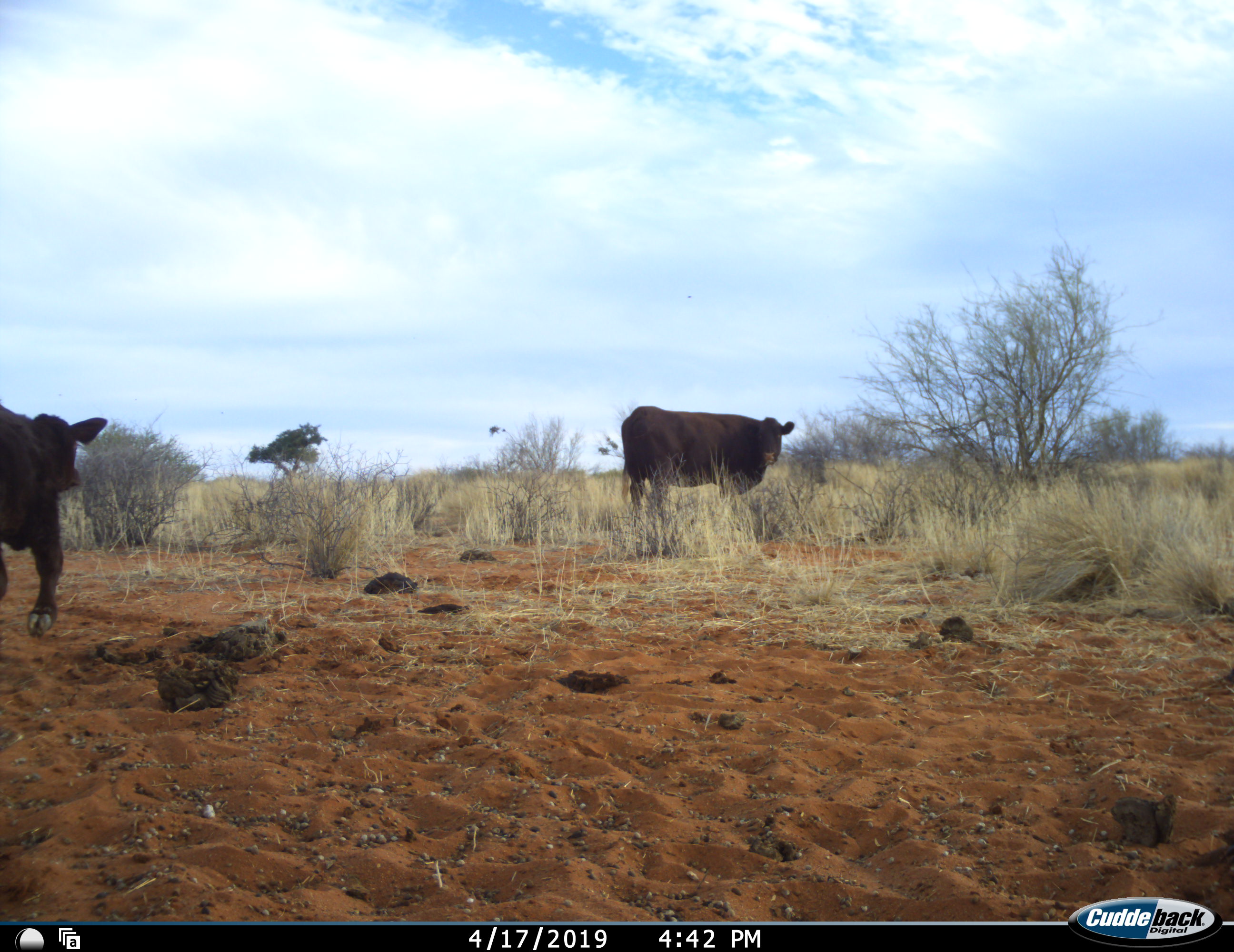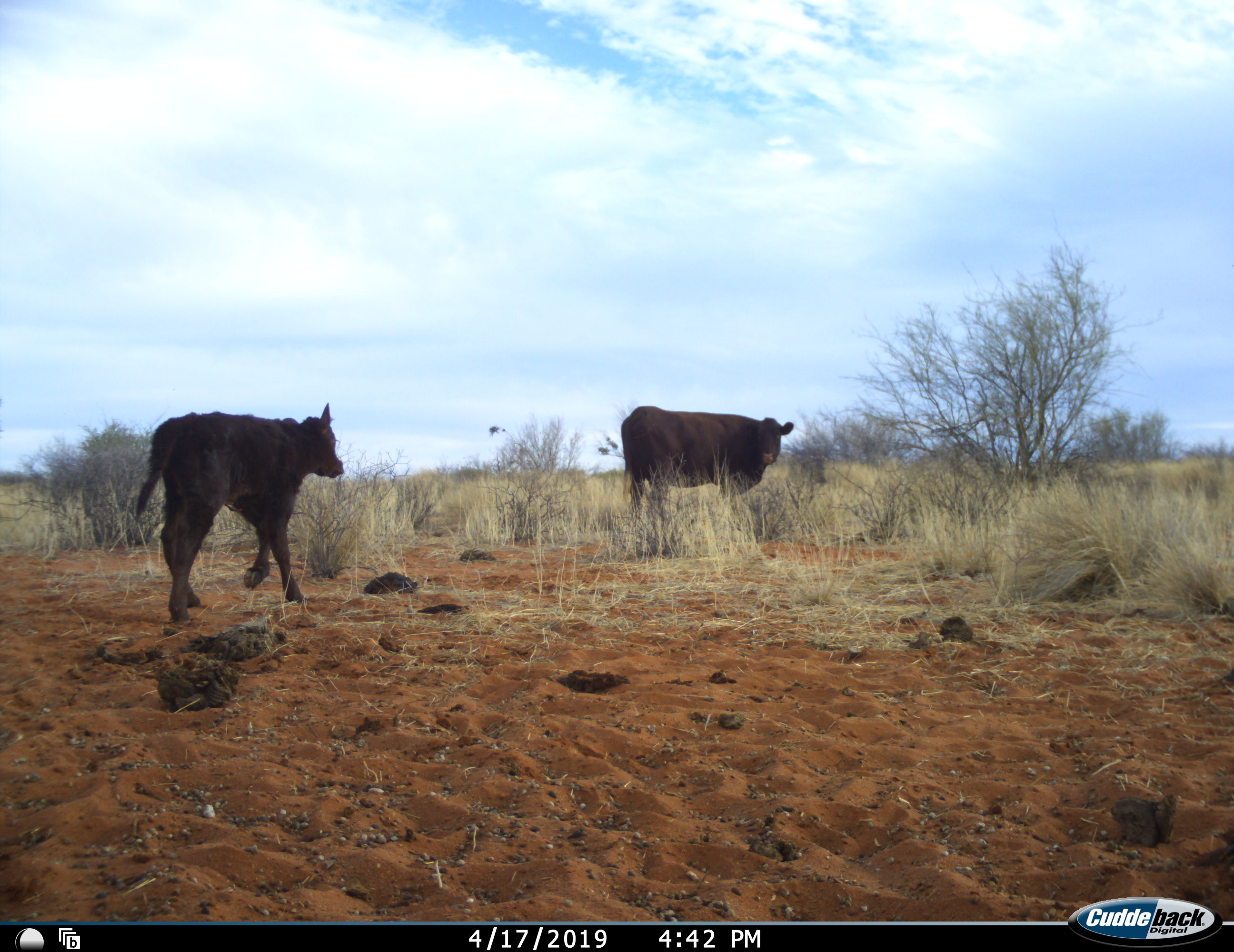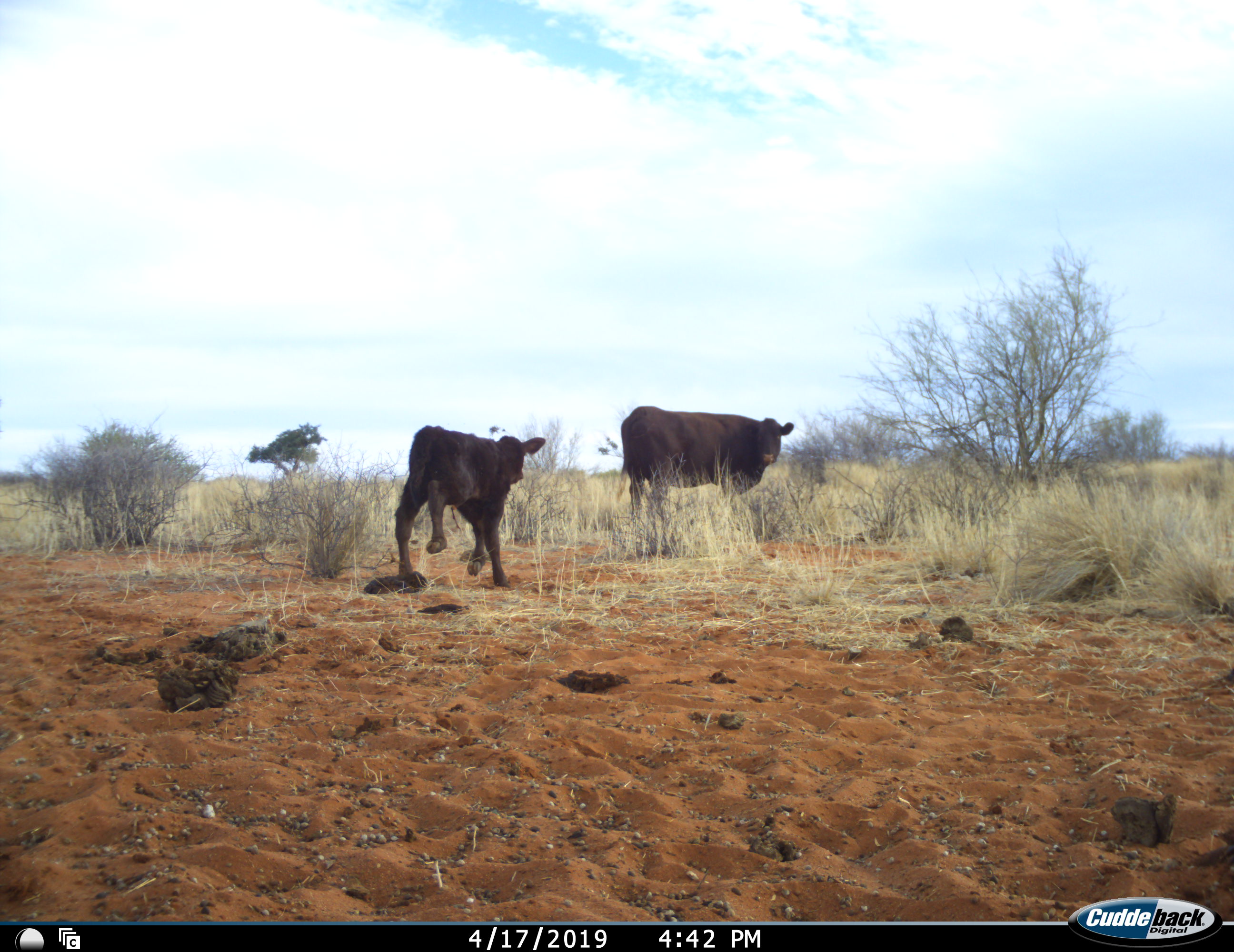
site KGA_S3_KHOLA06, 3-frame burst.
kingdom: Animalia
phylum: Chordata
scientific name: Vertebrata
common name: domestic animal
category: domesticanimal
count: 2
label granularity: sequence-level